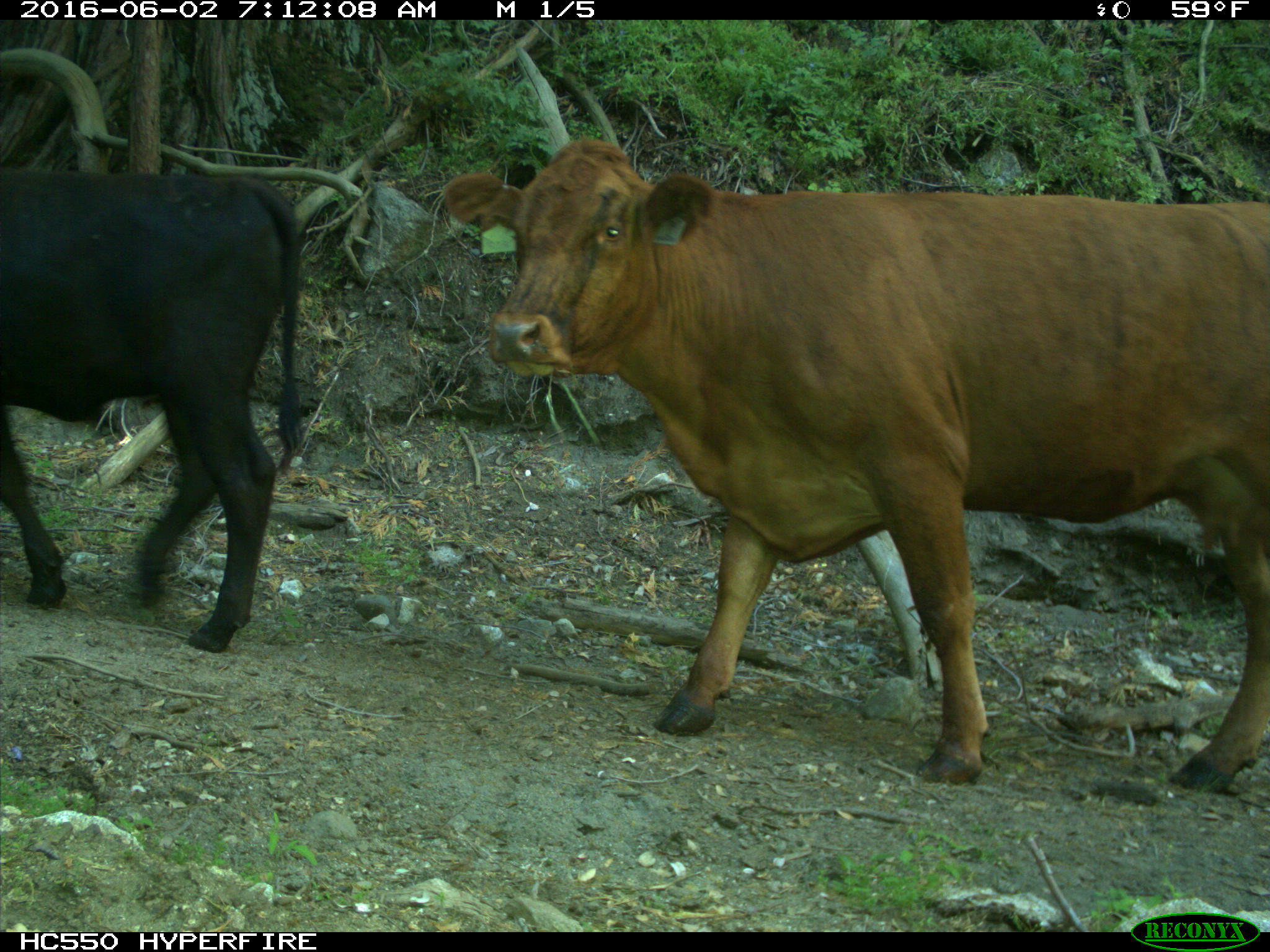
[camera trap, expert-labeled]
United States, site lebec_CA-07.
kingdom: Animalia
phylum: Chordata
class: Mammalia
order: Artiodactyla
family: Bovidae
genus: Bos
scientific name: Bos taurus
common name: domestic cow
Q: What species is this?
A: Bos taurus (domestic cow).